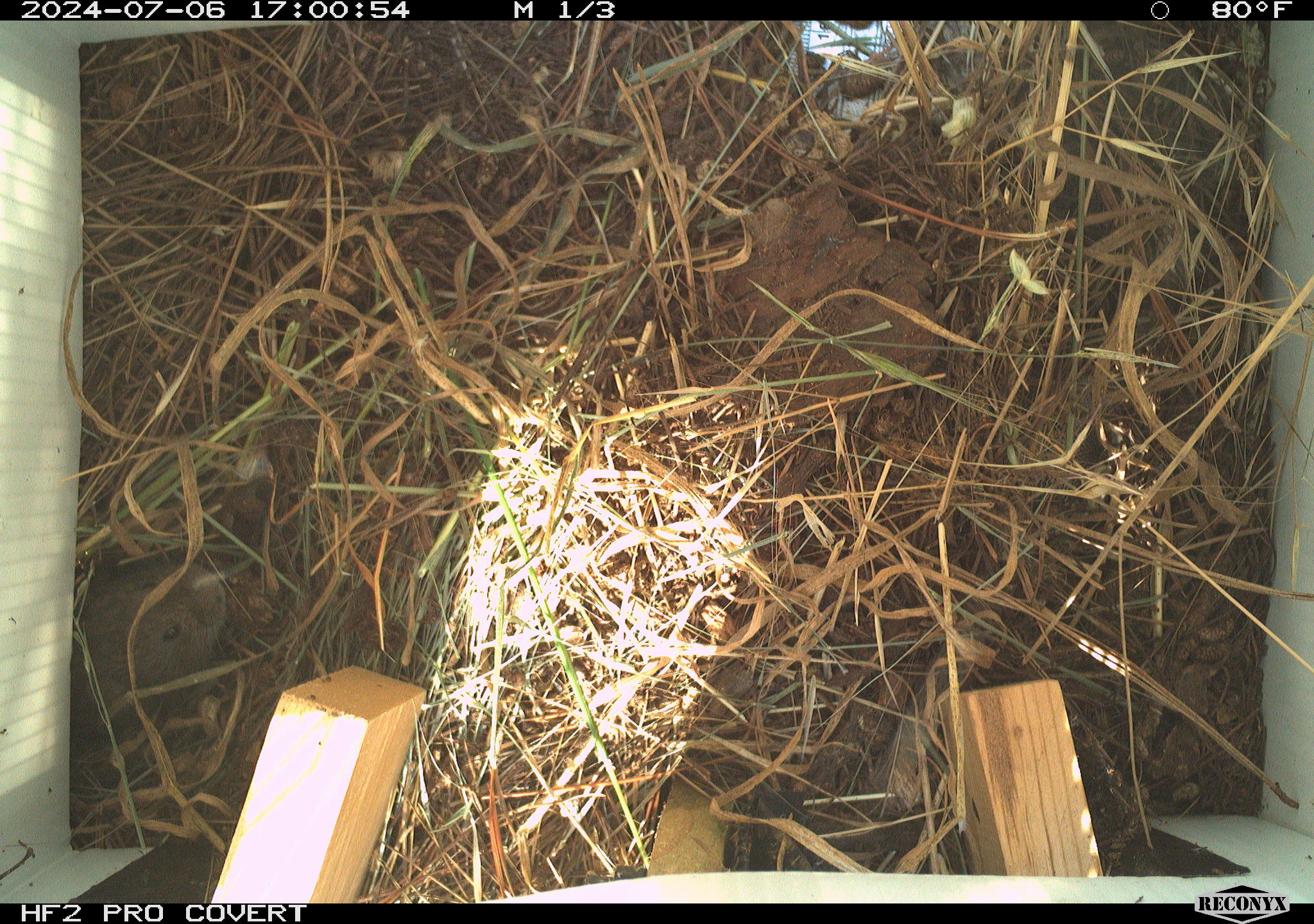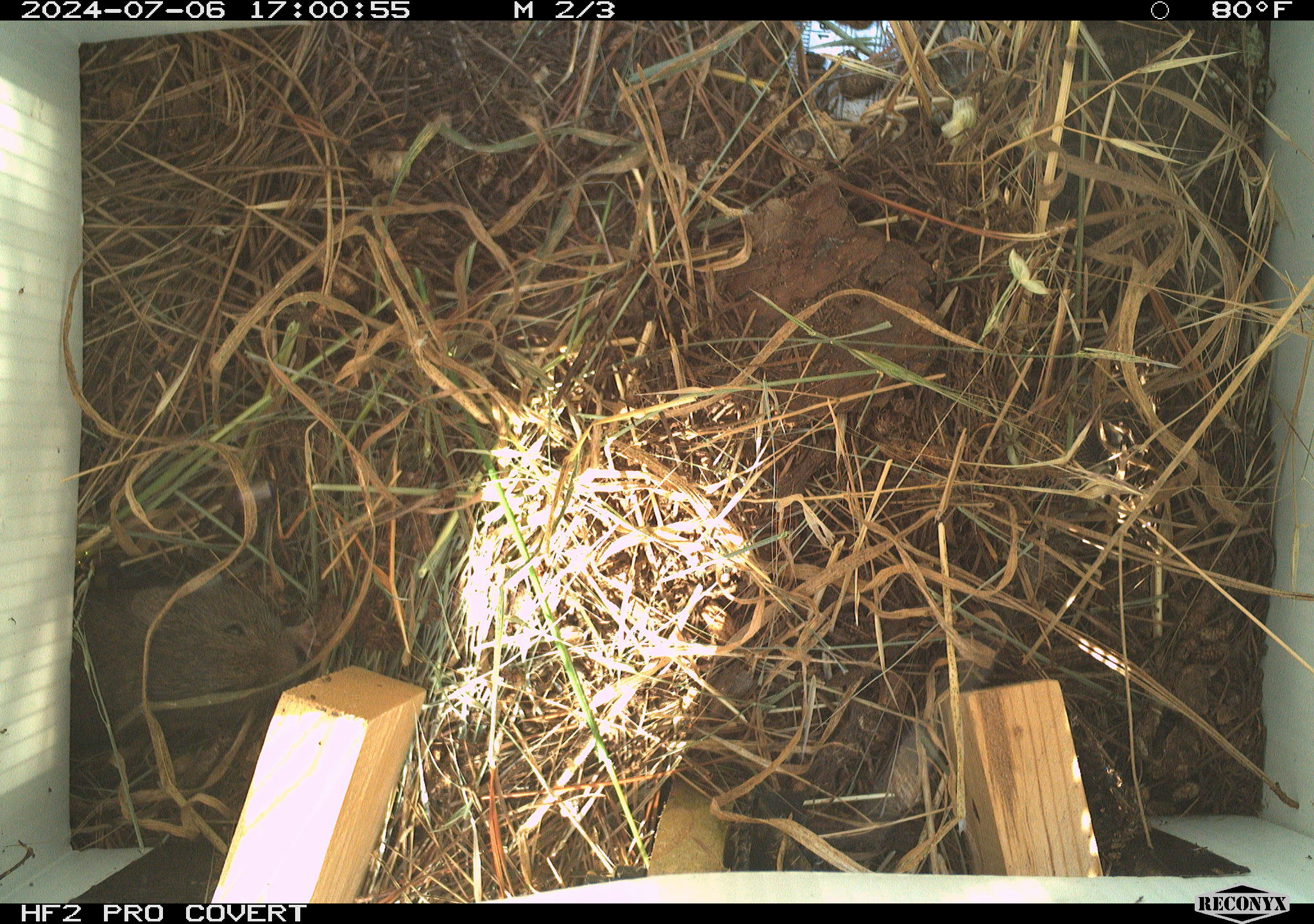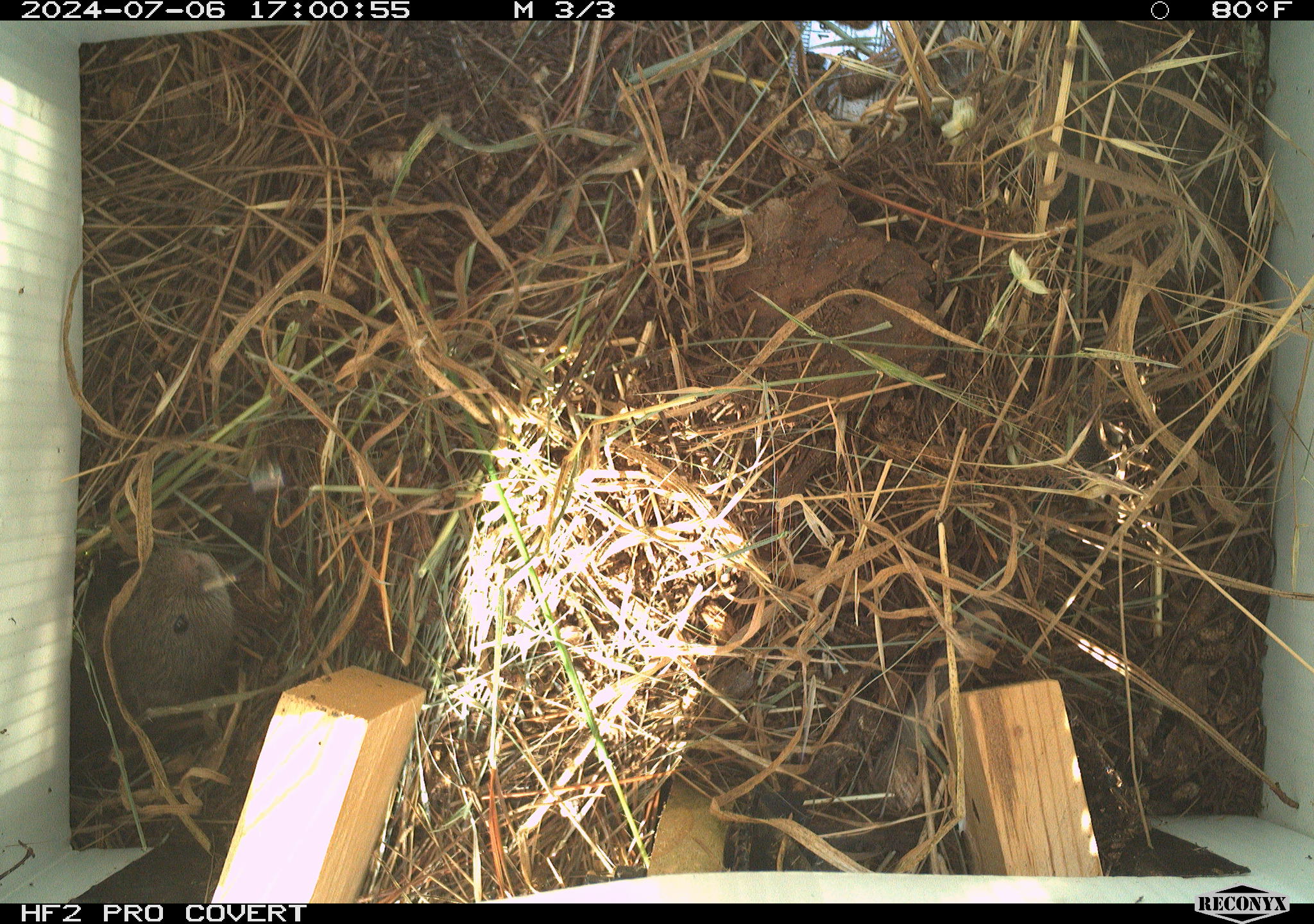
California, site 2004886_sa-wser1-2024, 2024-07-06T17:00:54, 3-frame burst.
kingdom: Animalia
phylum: Chordata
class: Mammalia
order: Rodentia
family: Cricetidae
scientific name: Arvicolinae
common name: voles, lemmings, and muskrats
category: arvicolinae subfamily